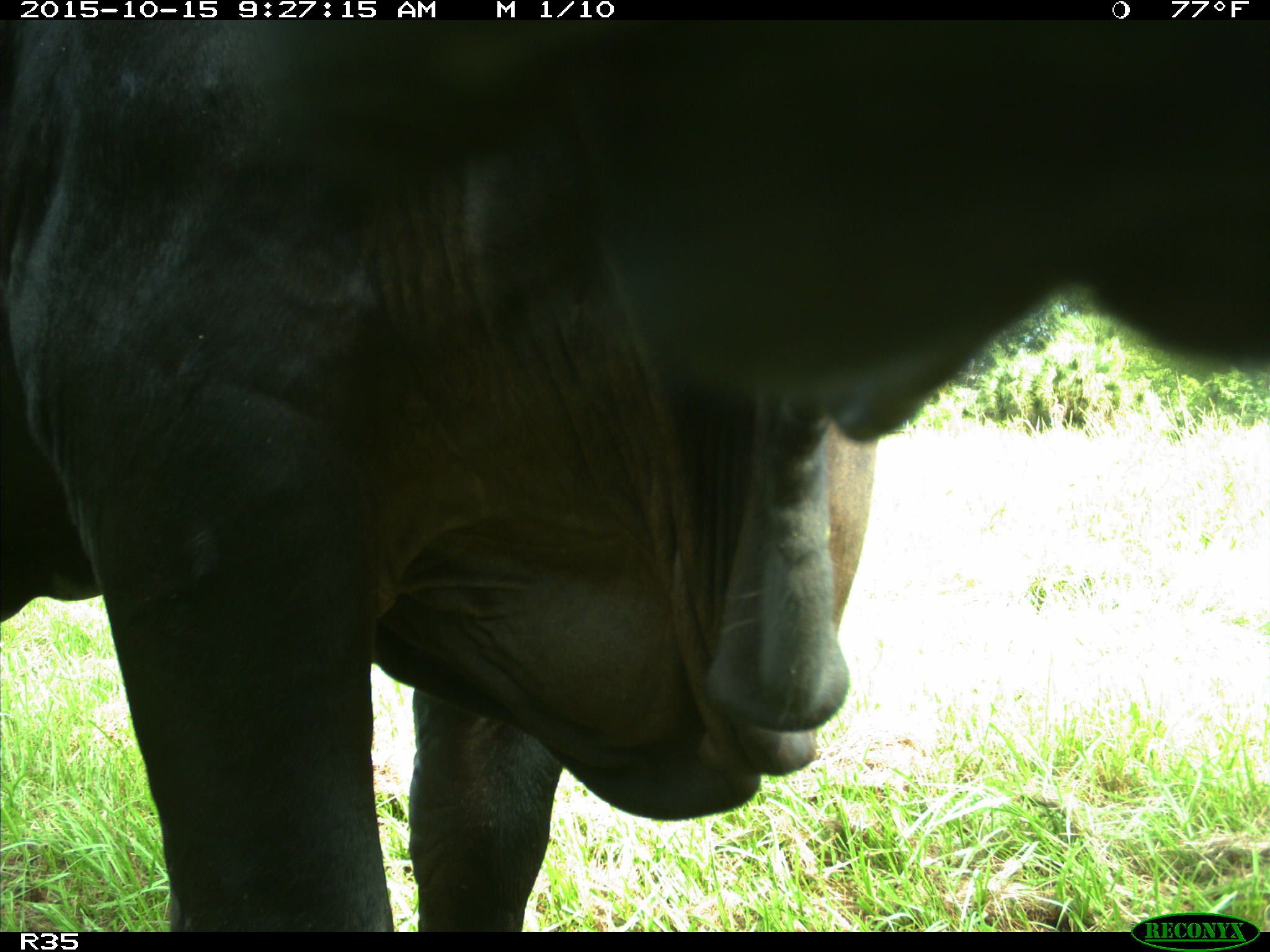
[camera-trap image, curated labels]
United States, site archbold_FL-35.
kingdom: Animalia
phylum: Chordata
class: Mammalia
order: Artiodactyla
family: Bovidae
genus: Bos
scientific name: Bos taurus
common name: domestic cow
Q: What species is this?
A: Bos taurus (domestic cow).